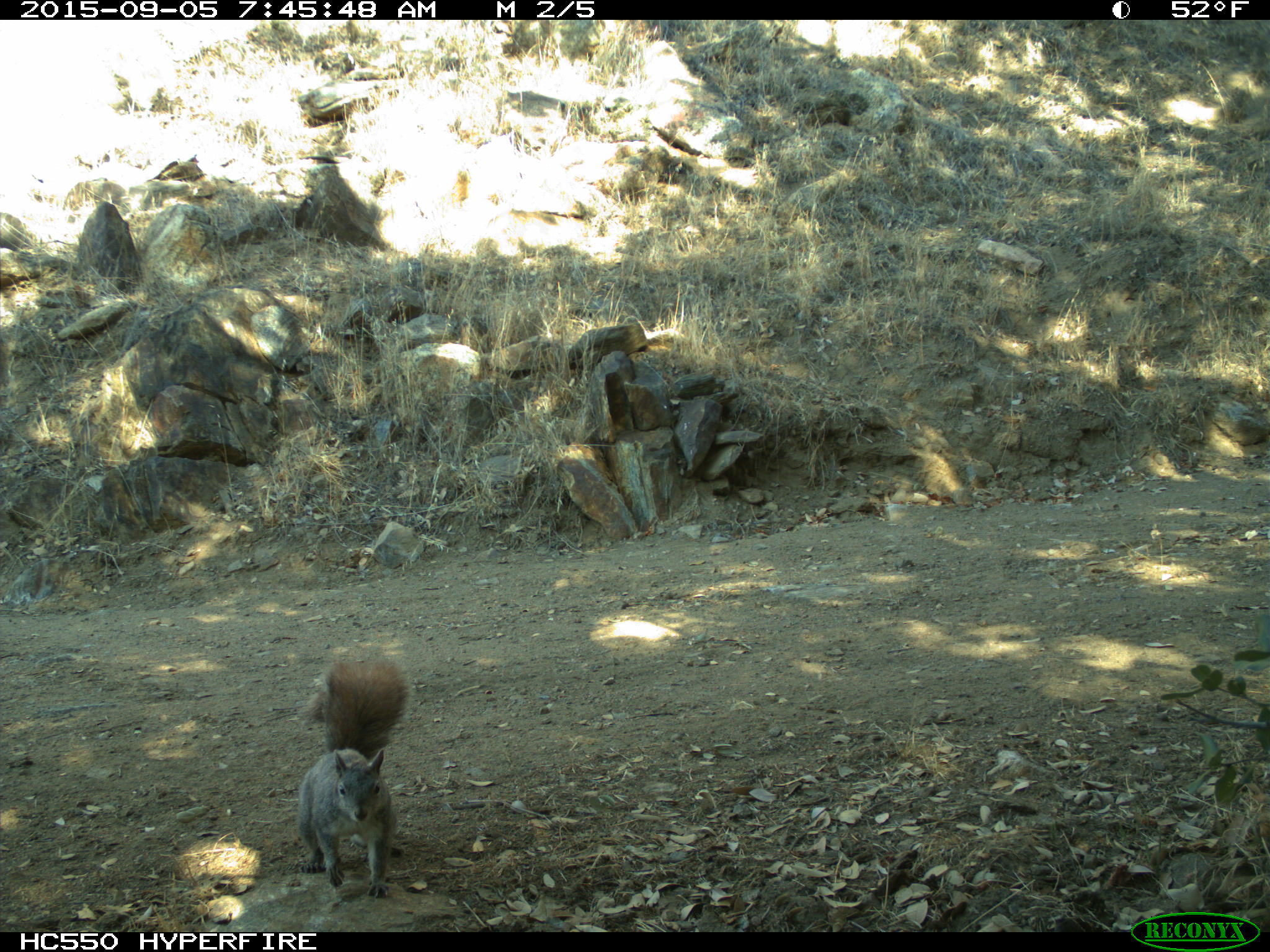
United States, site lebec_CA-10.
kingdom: Animalia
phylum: Chordata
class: Mammalia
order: Rodentia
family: Sciuridae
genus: Sciurus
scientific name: Sciurus carolinensis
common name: eastern gray squirrel